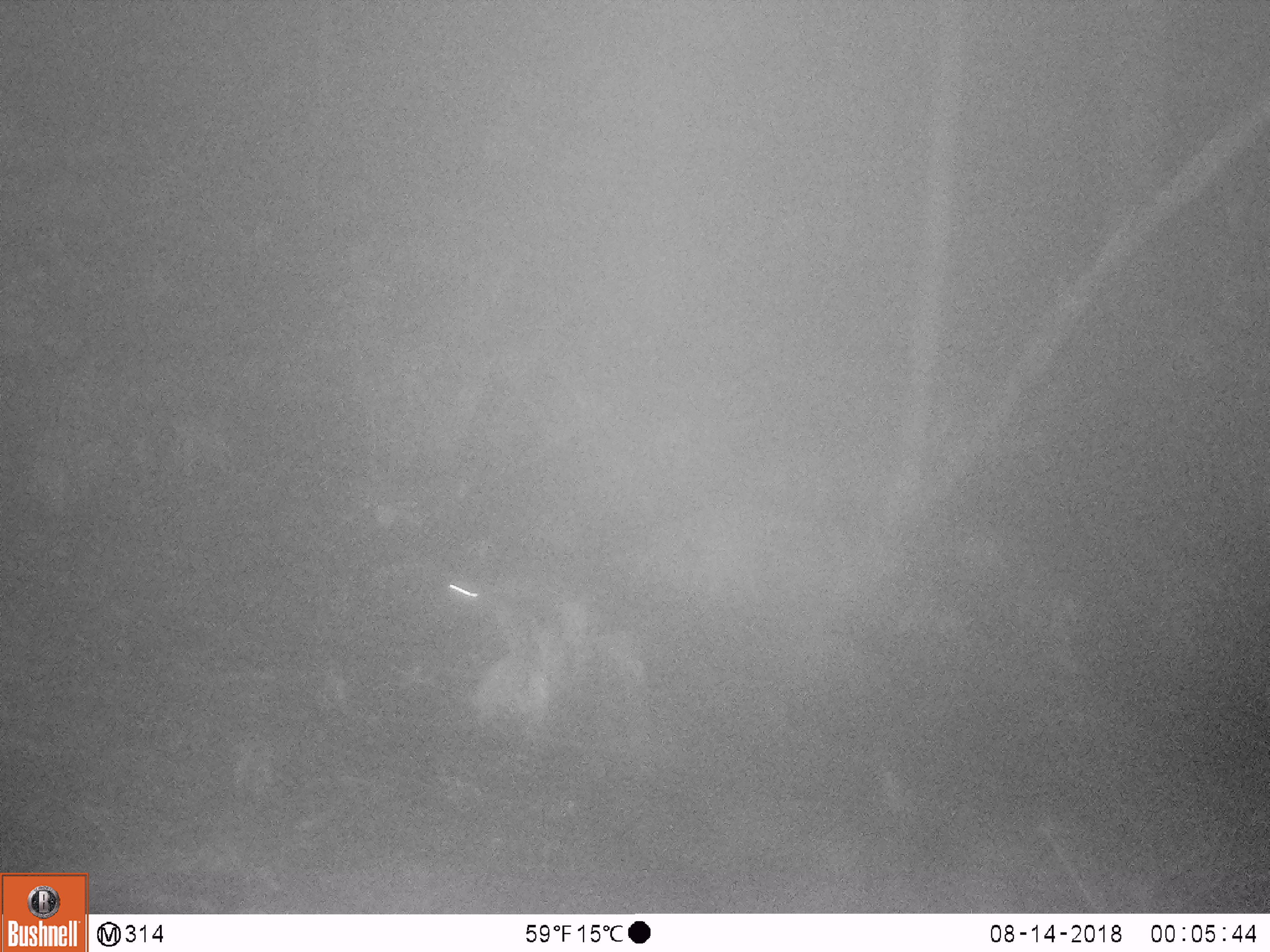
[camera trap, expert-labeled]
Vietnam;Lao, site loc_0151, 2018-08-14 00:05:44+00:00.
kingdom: Animalia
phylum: Chordata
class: Mammalia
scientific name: Mammalia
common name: mammal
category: unidentified small mammal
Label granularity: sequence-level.